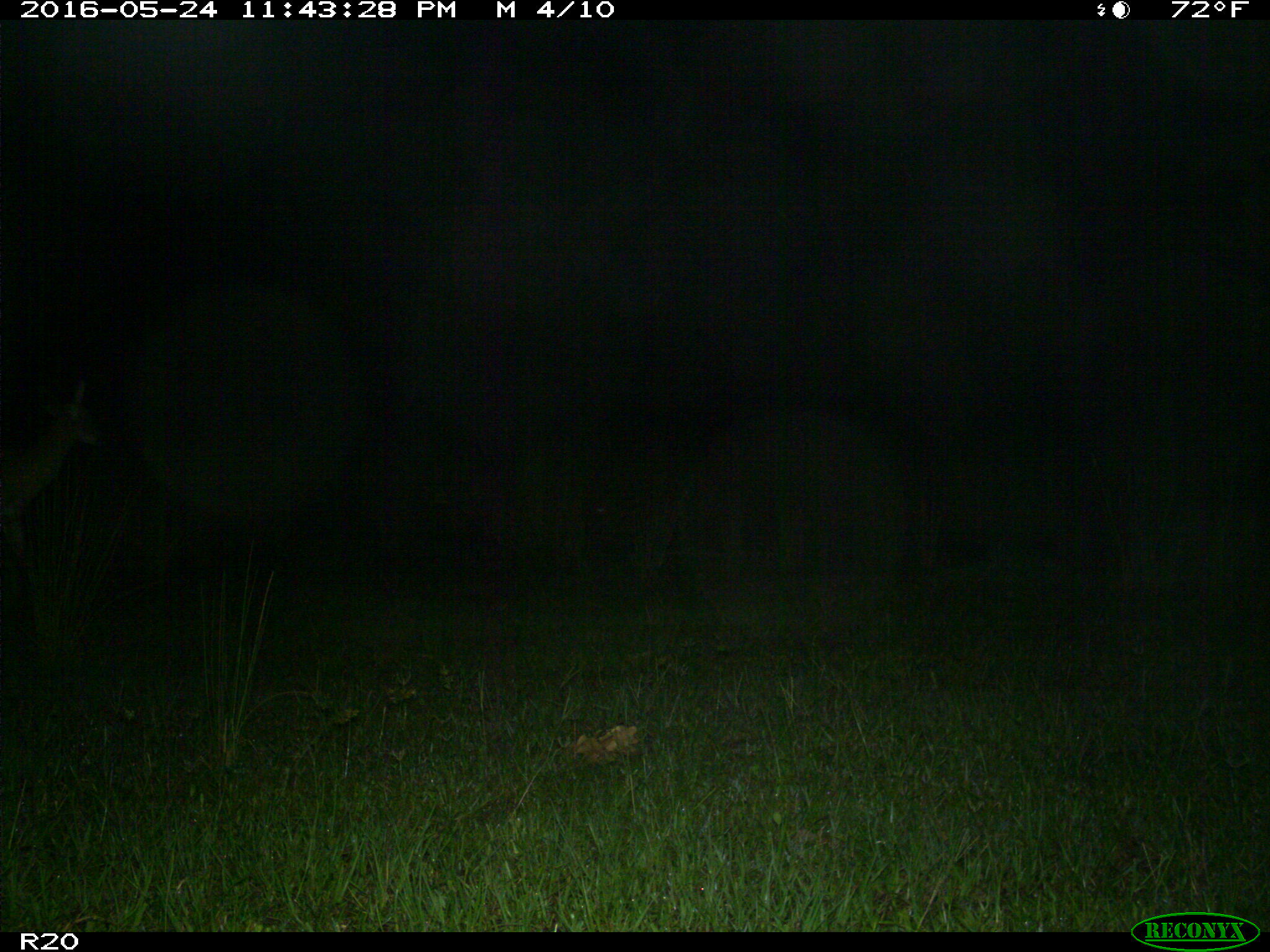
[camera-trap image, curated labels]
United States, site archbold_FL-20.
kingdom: Animalia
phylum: Chordata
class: Mammalia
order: Artiodactyla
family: Cervidae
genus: Odocoileus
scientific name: Odocoileus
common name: deer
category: unidentified deer